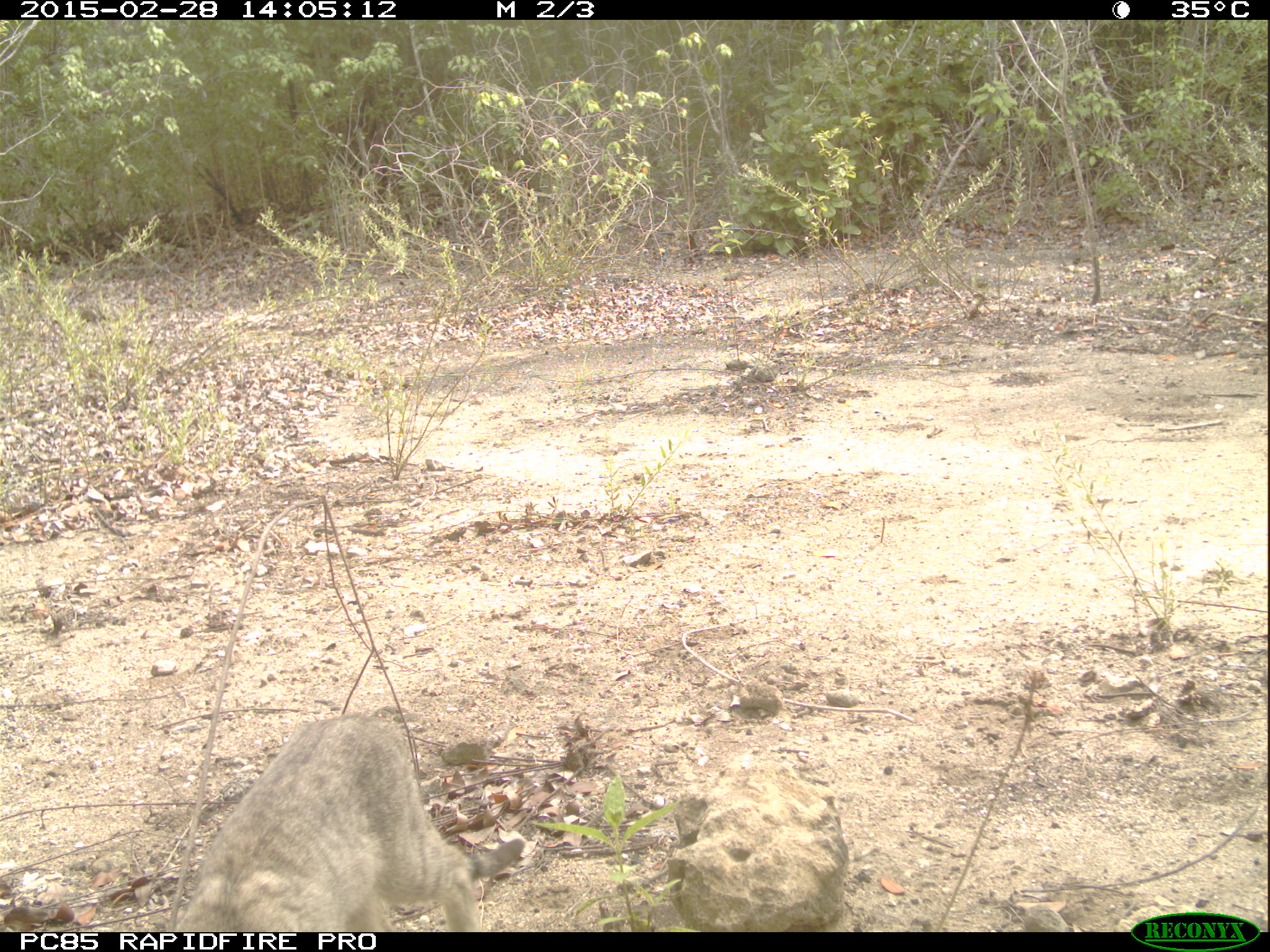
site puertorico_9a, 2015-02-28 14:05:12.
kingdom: Animalia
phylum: Chordata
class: Mammalia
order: Carnivora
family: Felidae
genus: Felis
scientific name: Felis catus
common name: cat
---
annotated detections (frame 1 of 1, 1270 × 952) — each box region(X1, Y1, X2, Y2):
cat: region(168, 716, 525, 934)